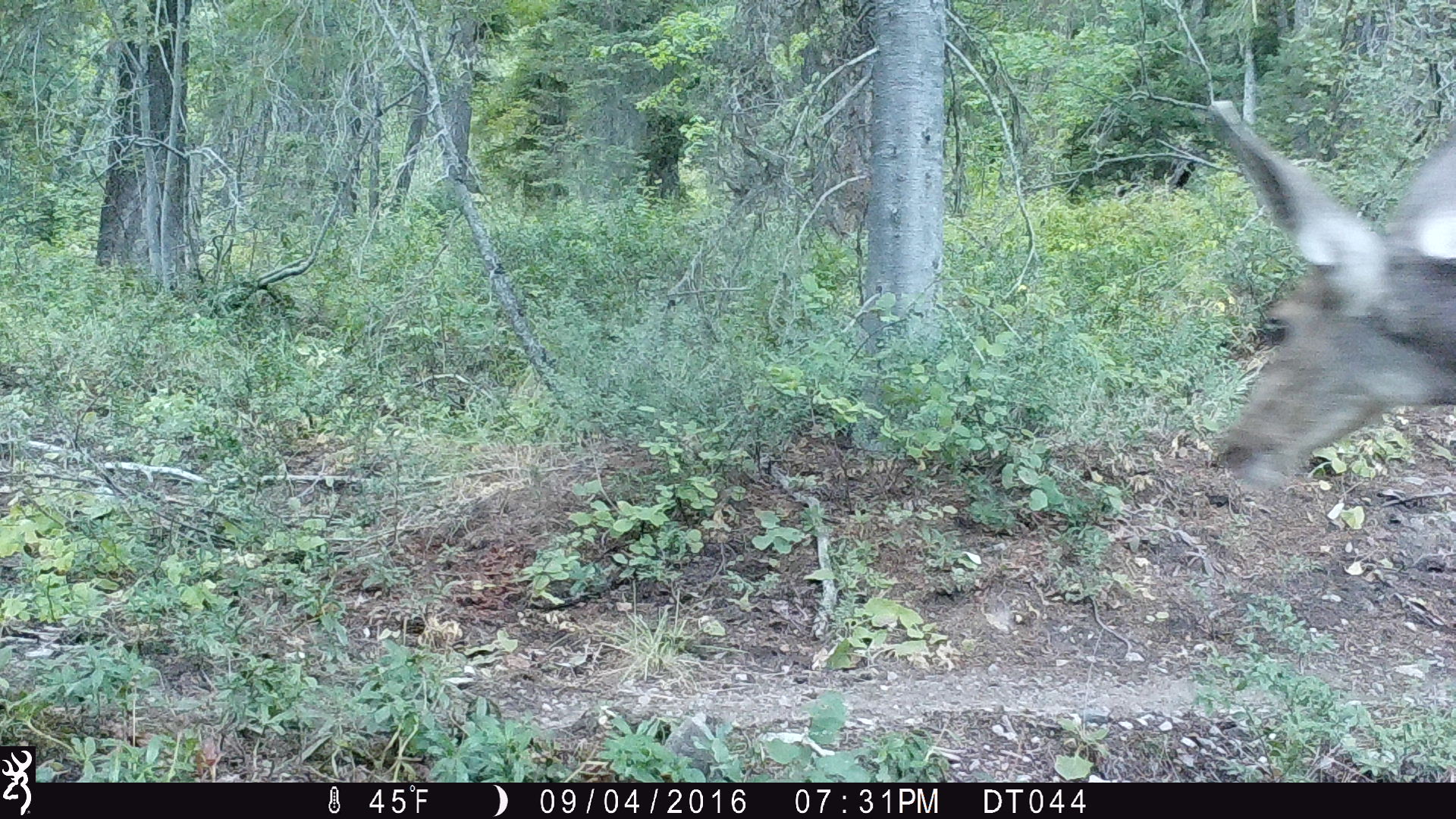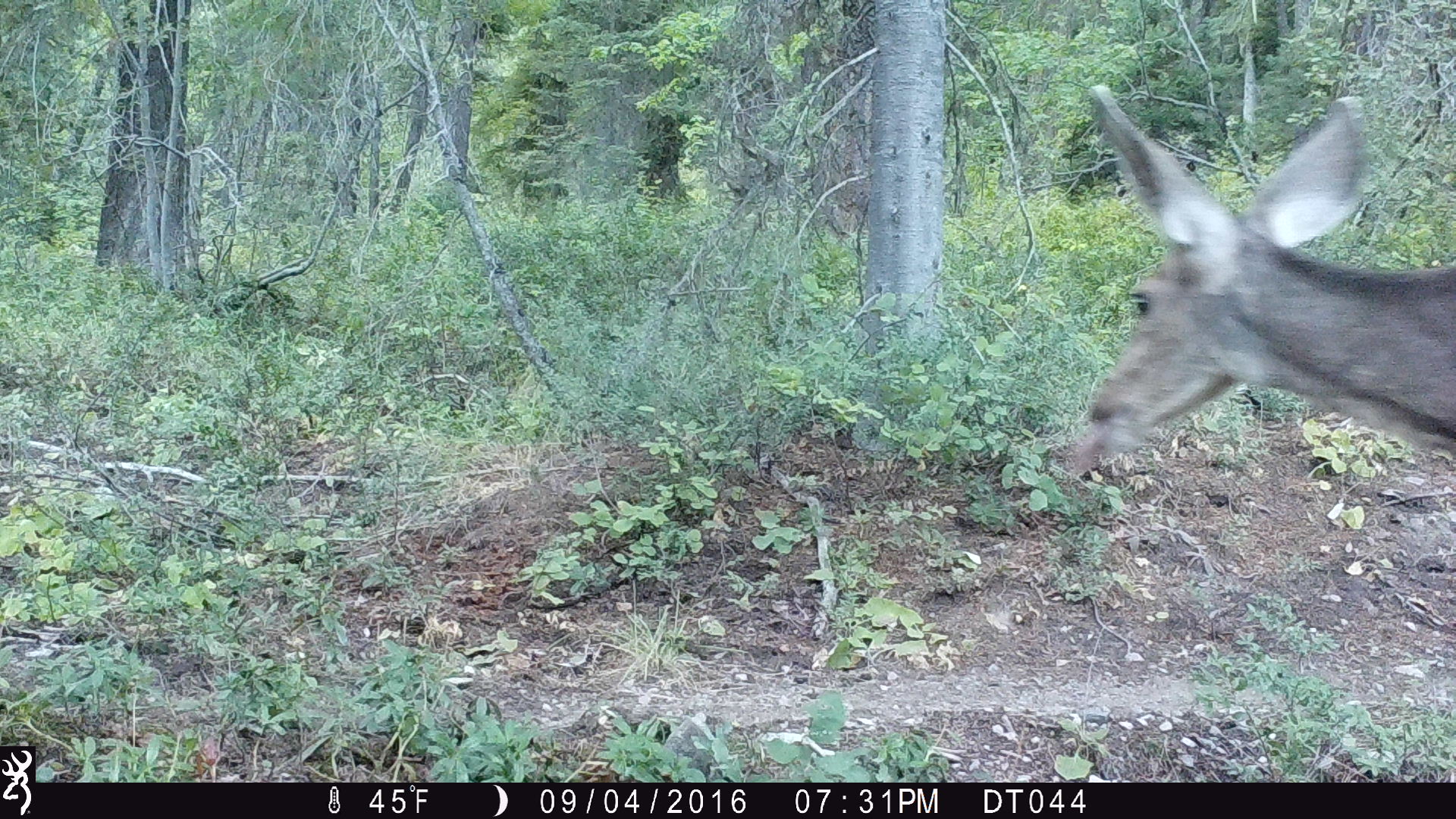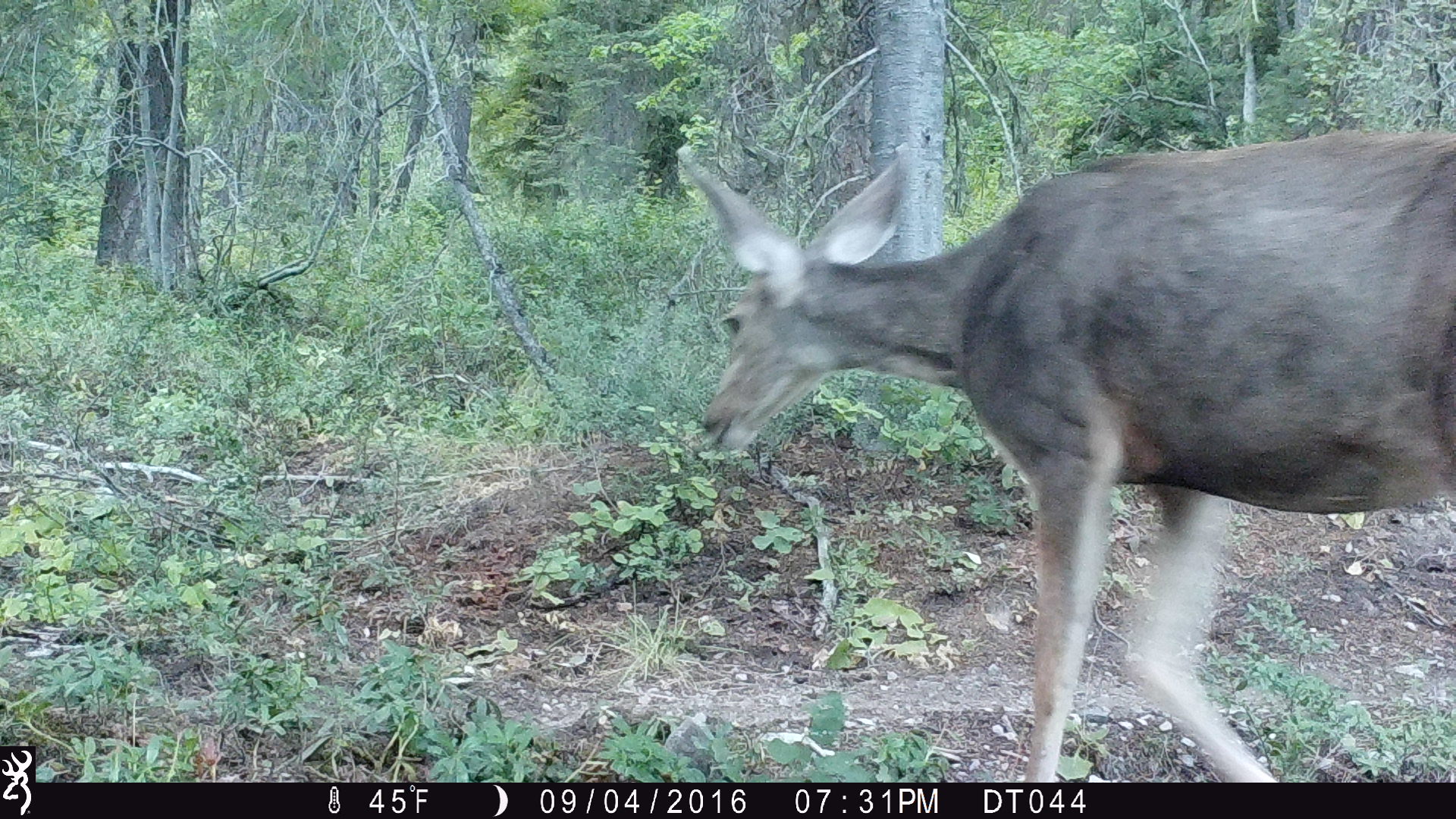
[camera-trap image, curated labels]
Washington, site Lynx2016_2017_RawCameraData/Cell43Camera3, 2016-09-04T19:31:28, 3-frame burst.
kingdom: Animalia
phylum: Chordata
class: Mammalia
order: Artiodactyla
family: Cervidae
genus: Odocoileus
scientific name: Odocoileus hemionus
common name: mule deer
Odocoileus hemionus (mule deer). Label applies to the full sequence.